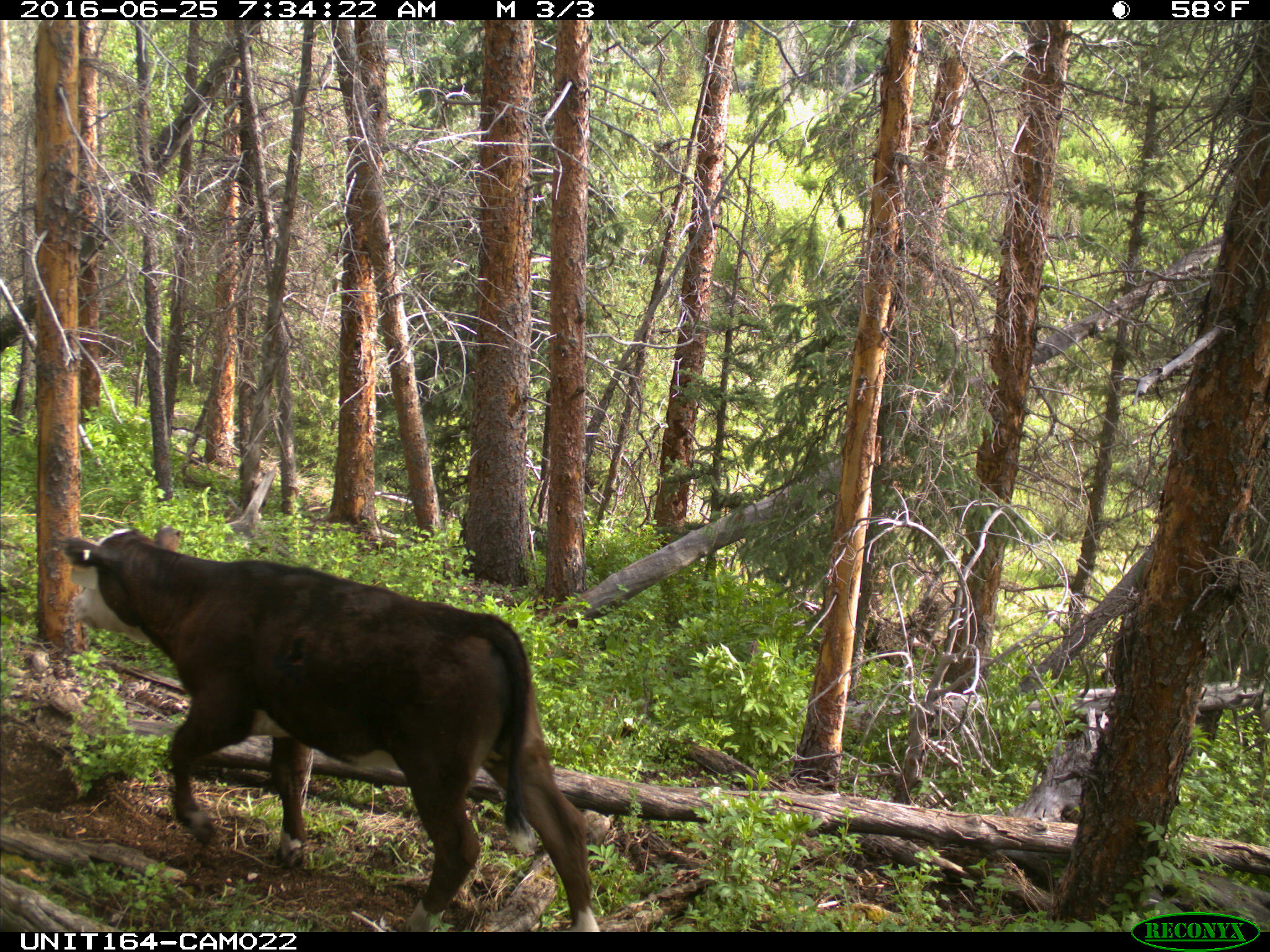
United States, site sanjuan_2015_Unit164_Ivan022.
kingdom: Animalia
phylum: Chordata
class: Mammalia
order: Artiodactyla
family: Bovidae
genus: Bos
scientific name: Bos taurus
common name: domestic cow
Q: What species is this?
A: Bos taurus (domestic cow).